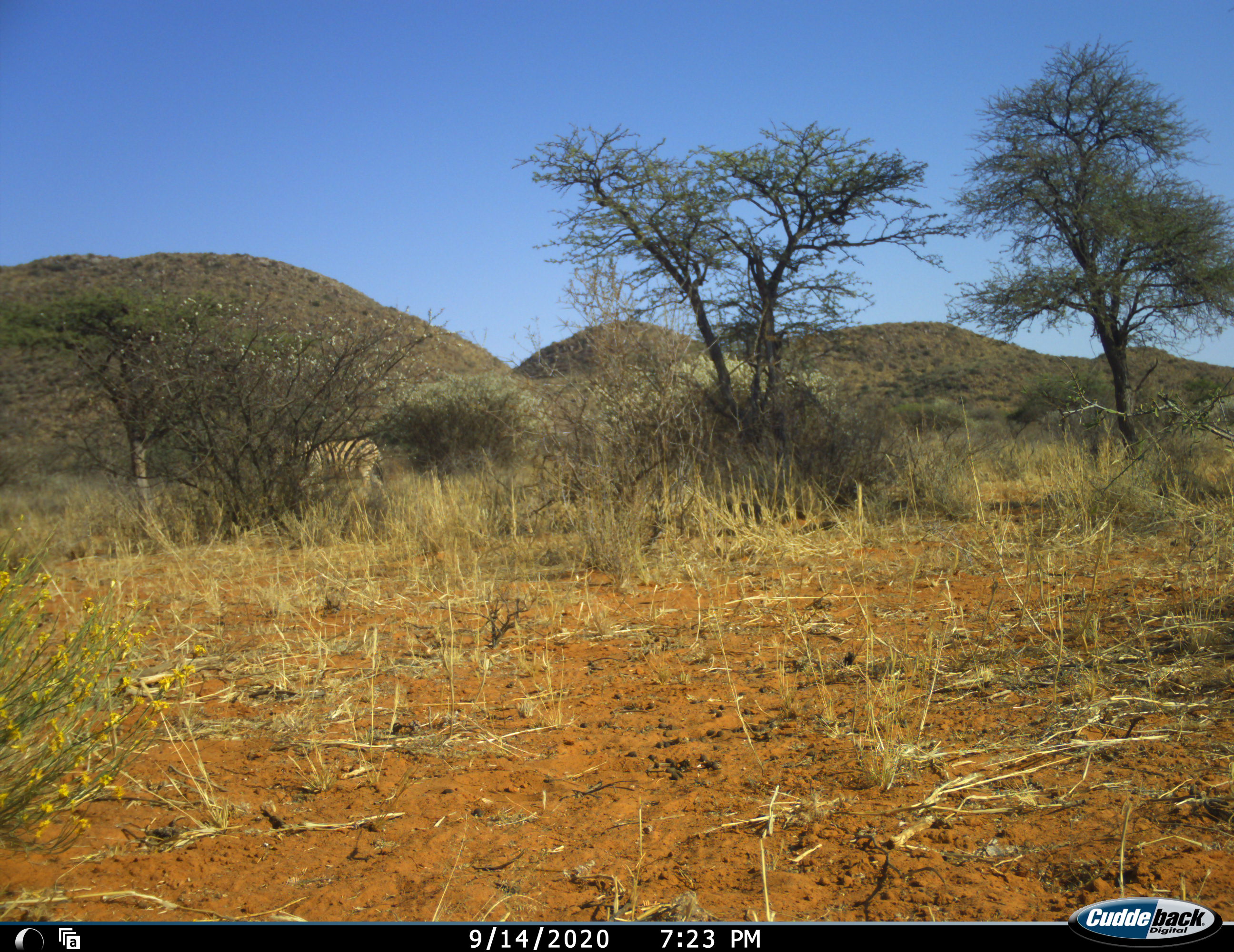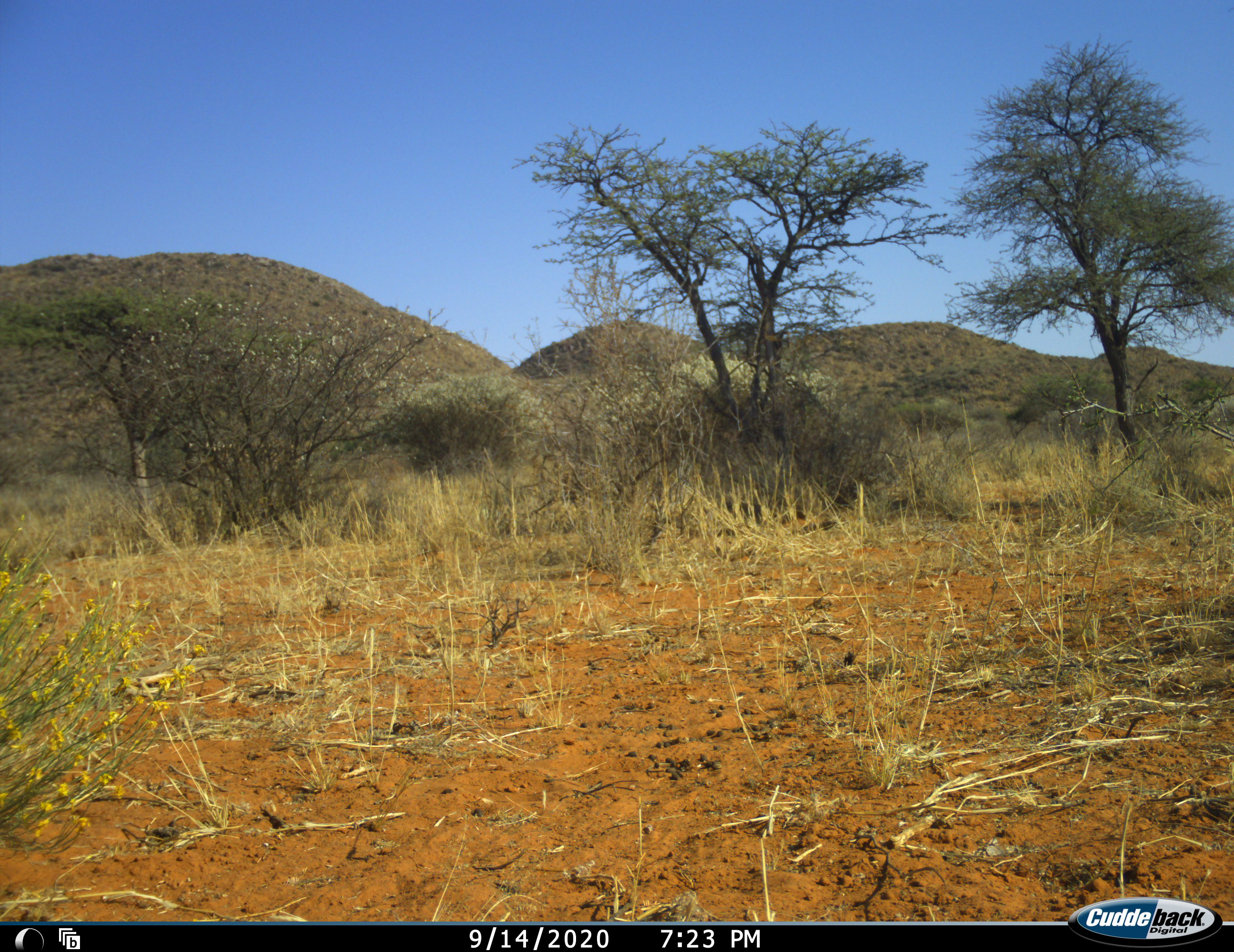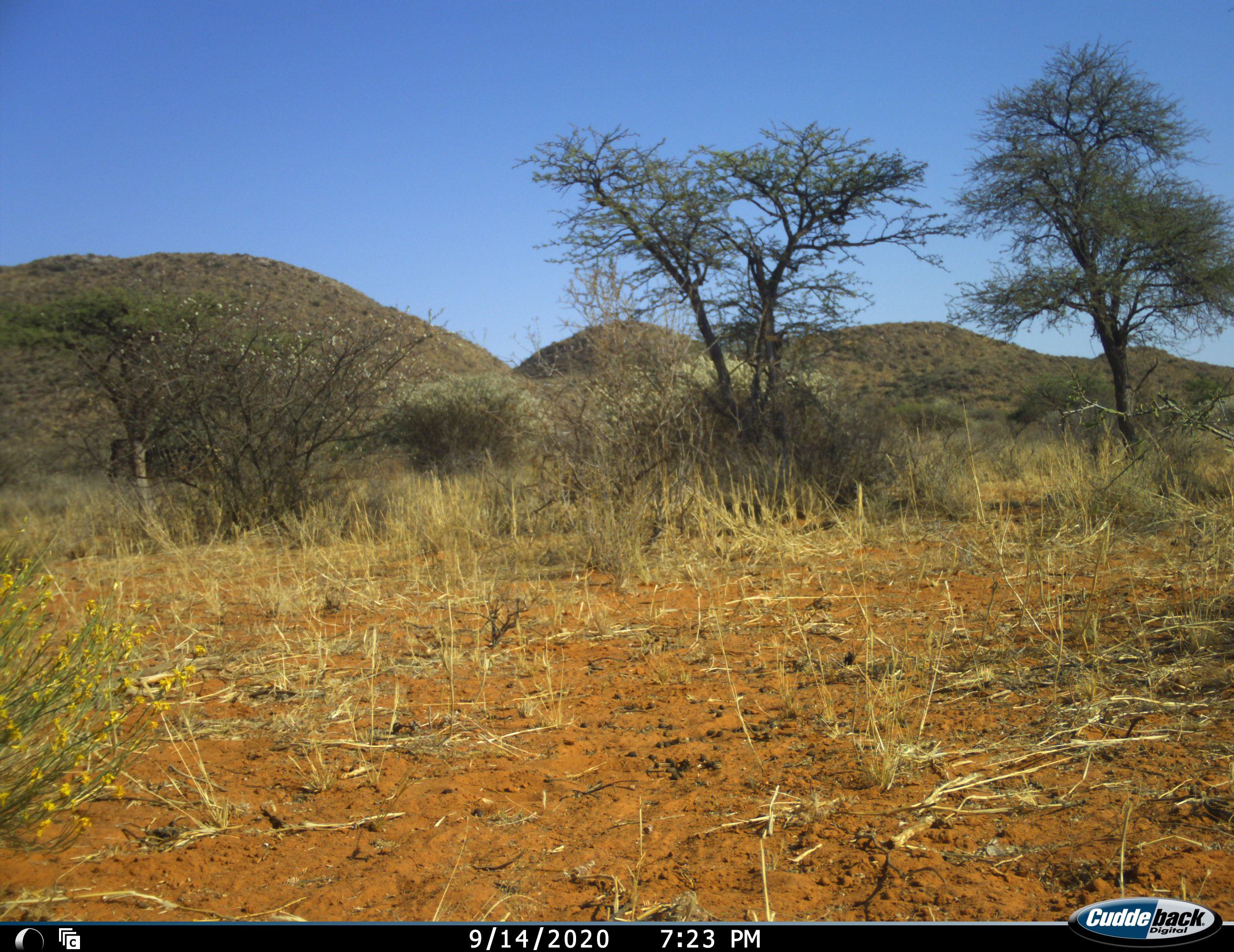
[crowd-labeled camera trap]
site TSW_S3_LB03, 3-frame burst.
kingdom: Animalia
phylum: Chordata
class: Mammalia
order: Perissodactyla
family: Equidae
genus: Equus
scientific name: Equus quagga burchellii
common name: burchell's zebra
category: zebraburchells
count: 1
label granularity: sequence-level